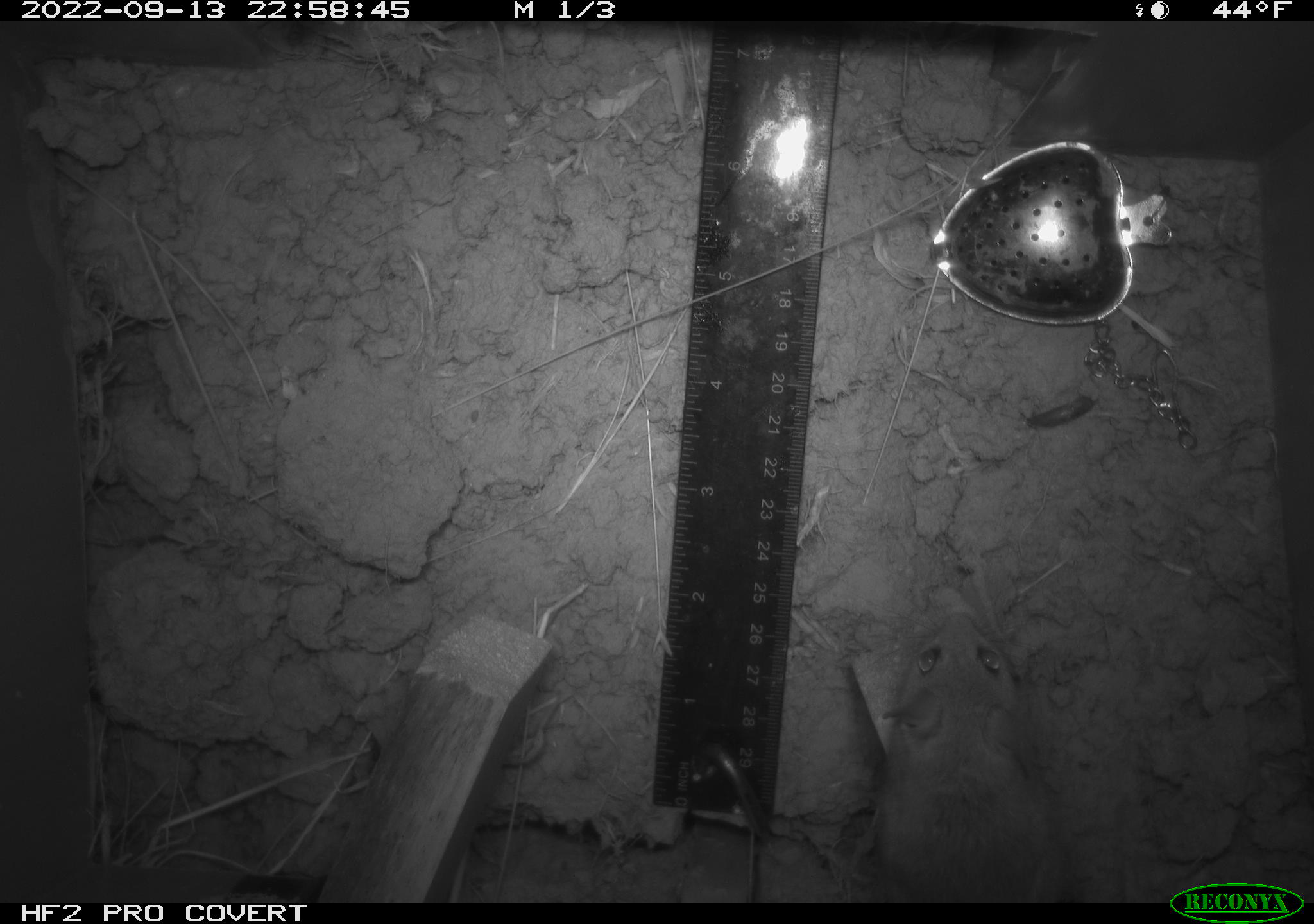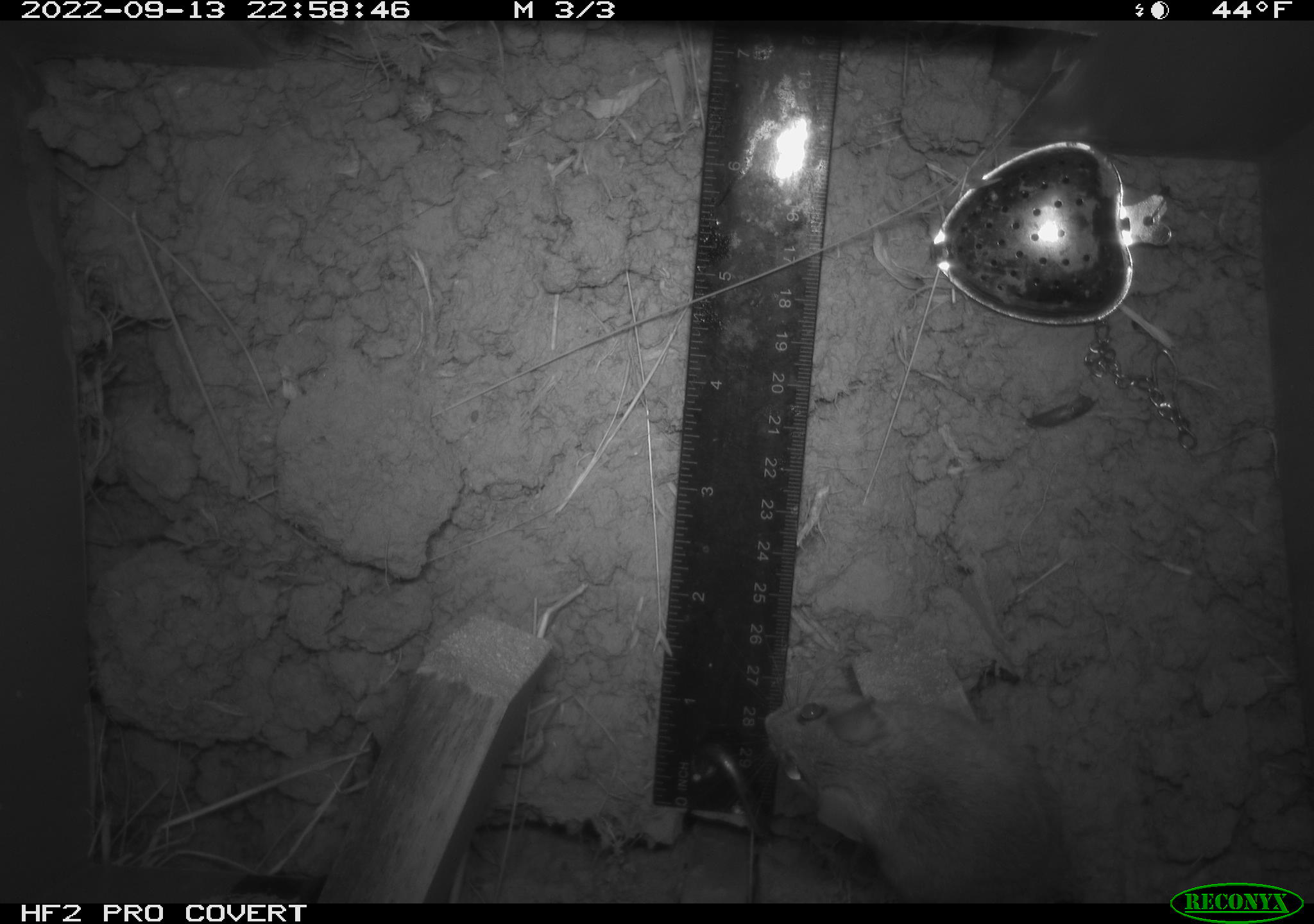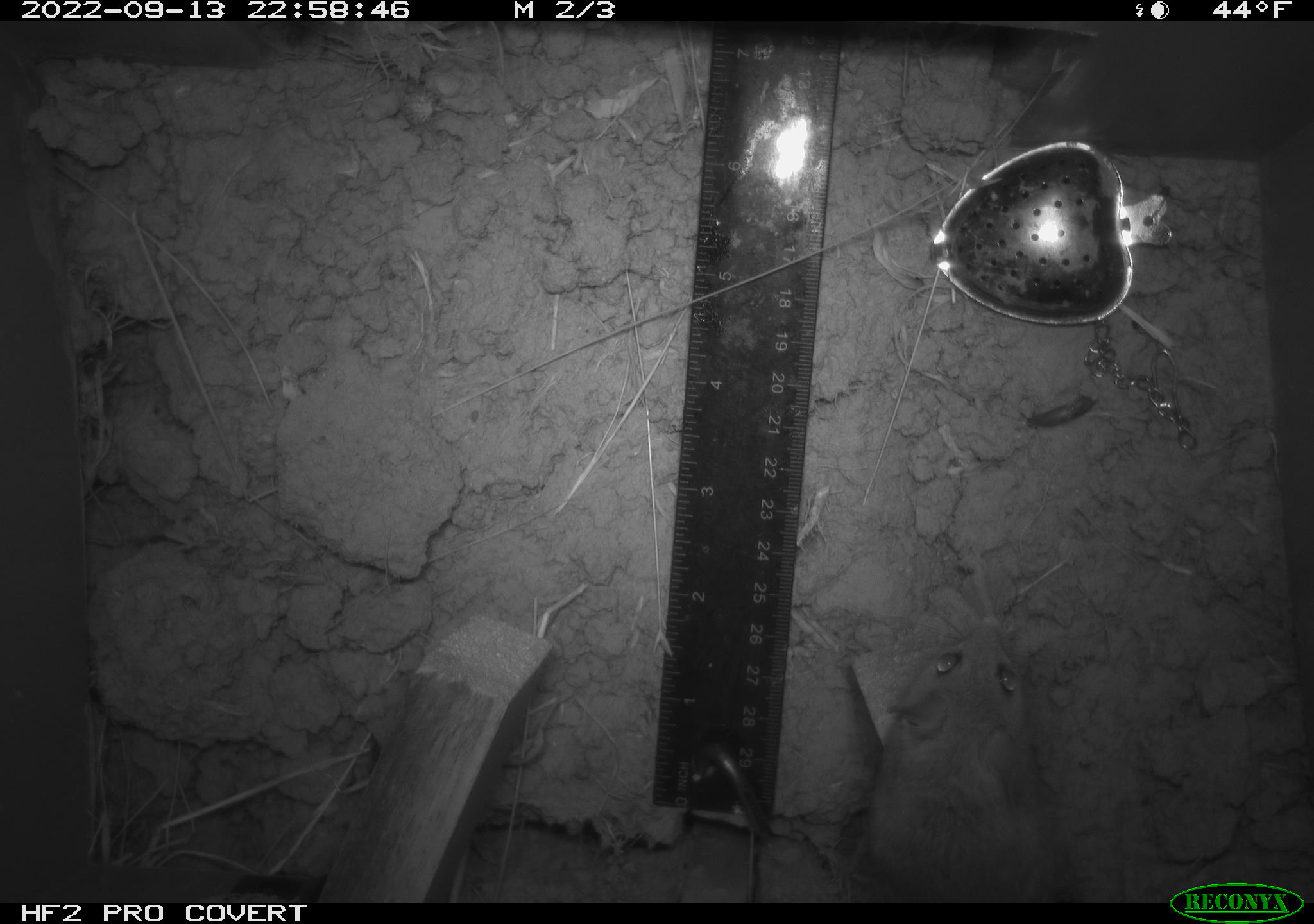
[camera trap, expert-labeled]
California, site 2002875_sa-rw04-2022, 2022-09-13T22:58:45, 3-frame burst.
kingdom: Animalia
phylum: Chordata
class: Mammalia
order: Rodentia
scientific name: Rodentia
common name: mouse species